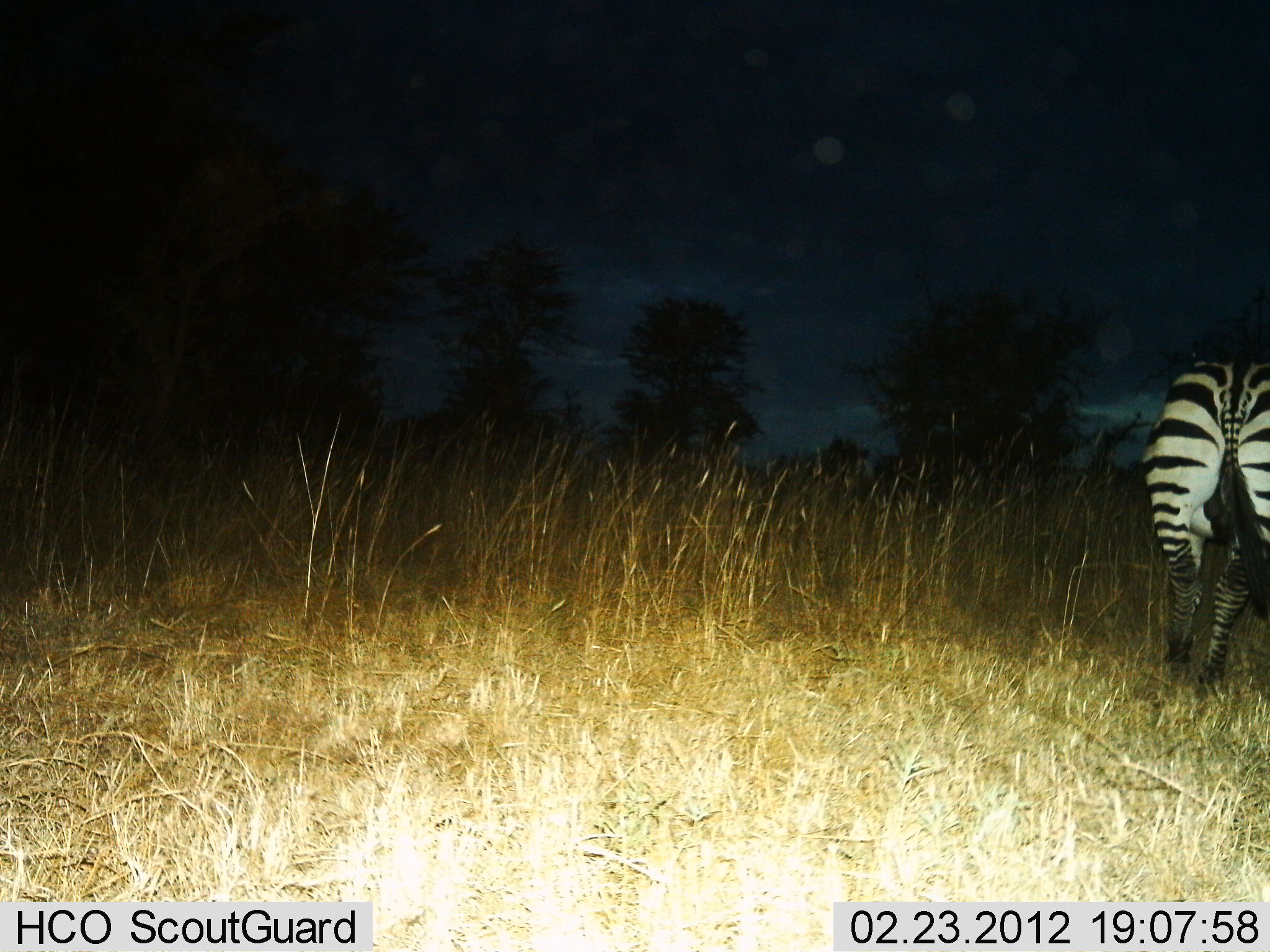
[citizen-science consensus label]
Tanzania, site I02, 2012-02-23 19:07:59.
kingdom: Animalia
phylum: Chordata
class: Mammalia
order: Perissodactyla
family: Equidae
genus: Equus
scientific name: Equus quagga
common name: plains zebra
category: zebra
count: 1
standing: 59%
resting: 6%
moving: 24%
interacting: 0%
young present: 0%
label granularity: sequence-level